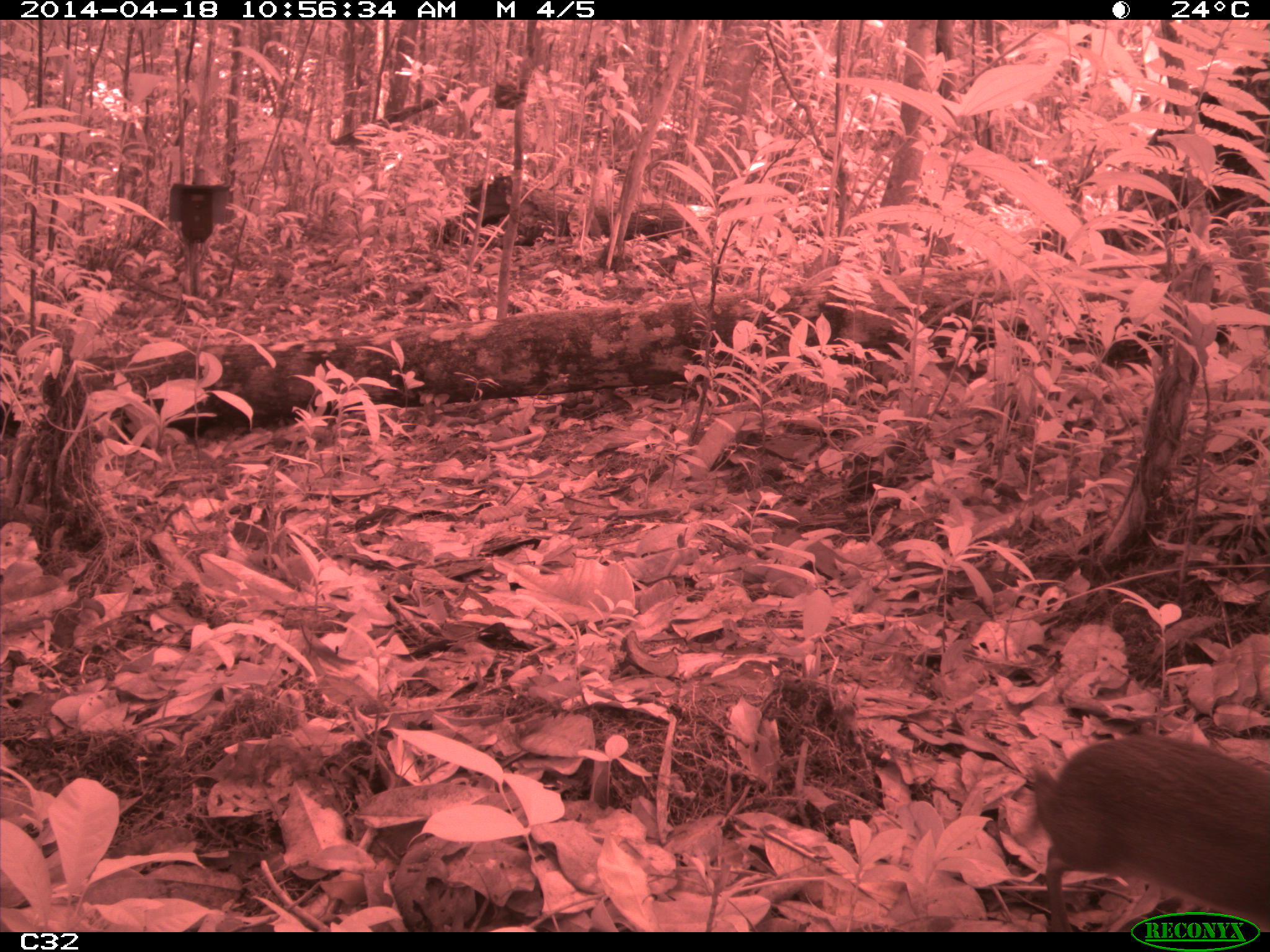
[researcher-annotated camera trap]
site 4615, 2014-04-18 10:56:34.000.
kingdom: Animalia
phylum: Chordata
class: Mammalia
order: Rodentia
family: Dasyproctidae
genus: Myoprocta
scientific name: Myoprocta pratti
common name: green acouchi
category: myoprocta pratii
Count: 1.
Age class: adult.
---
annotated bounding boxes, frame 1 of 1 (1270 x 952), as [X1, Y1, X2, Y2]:
myoprocta pratii: [1029, 734, 1270, 928]